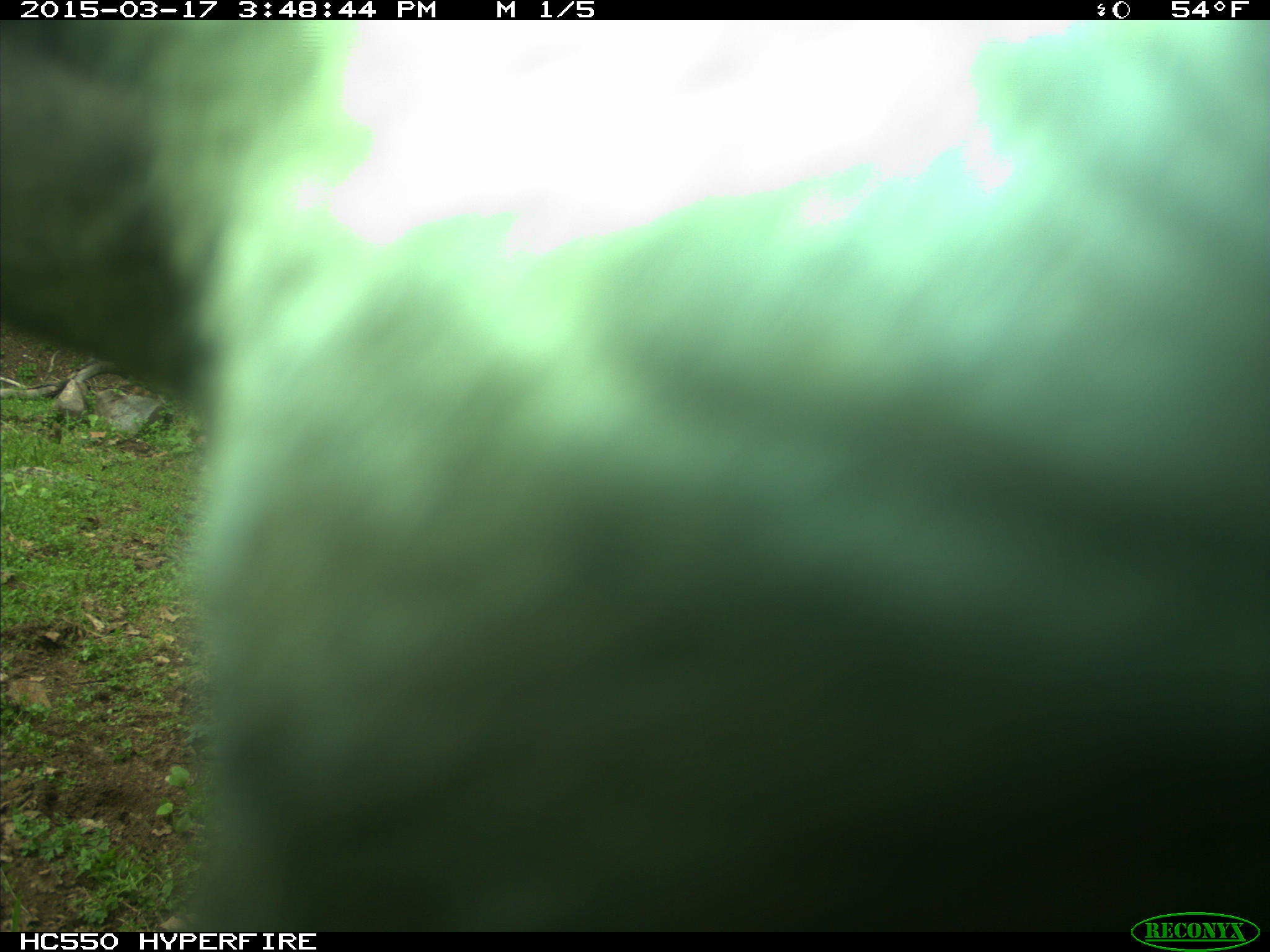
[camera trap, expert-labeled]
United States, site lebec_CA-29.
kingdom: Animalia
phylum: Chordata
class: Mammalia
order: Artiodactyla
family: Bovidae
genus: Bos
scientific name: Bos taurus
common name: domestic cow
Bos taurus (domestic cow).